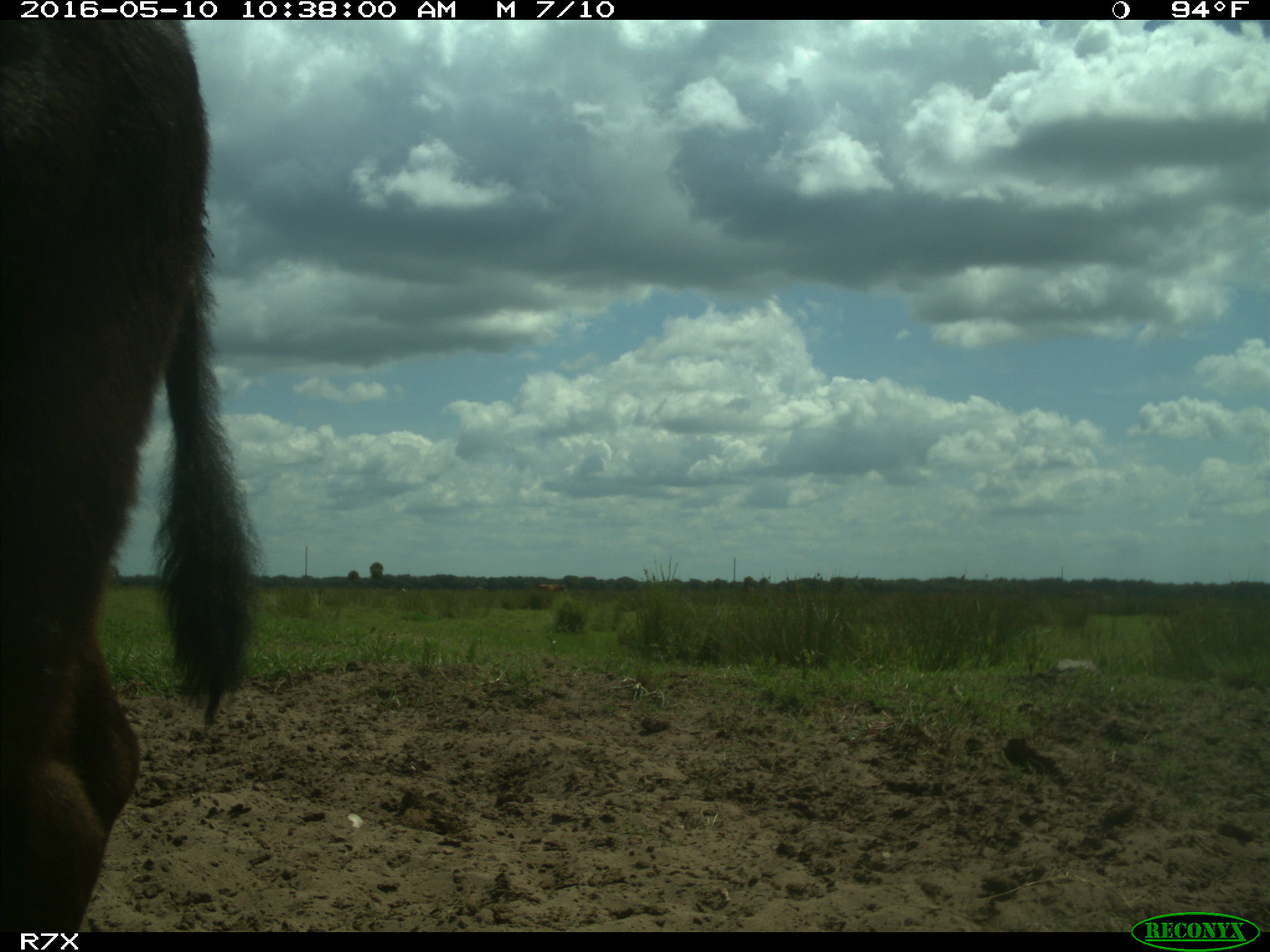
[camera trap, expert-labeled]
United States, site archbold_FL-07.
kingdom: Animalia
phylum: Chordata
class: Mammalia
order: Artiodactyla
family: Bovidae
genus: Bos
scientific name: Bos taurus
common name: domestic cow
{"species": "Bos taurus (domestic cow)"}